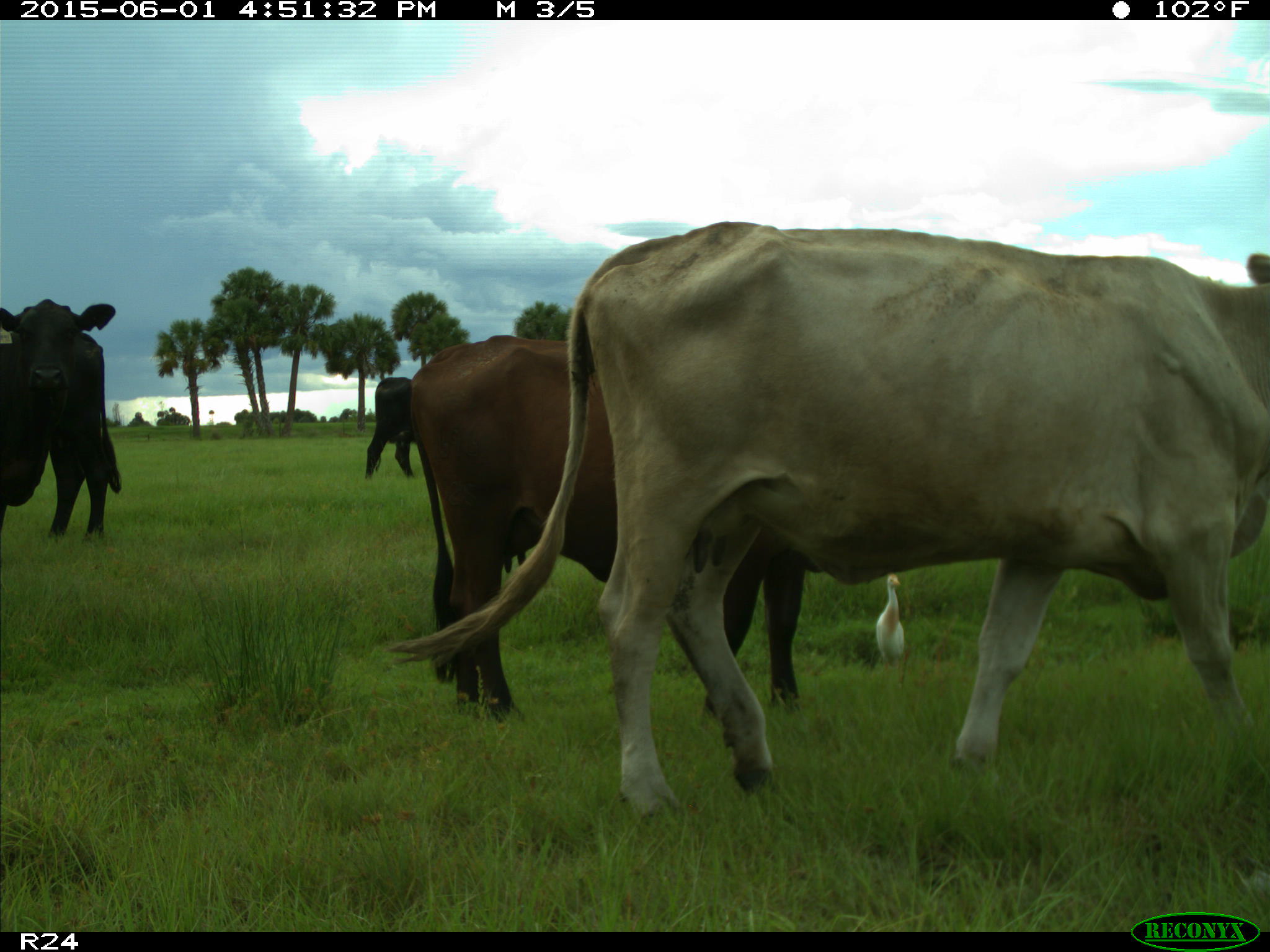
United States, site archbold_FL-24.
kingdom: Animalia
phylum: Chordata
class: Mammalia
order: Artiodactyla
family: Bovidae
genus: Bos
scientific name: Bos taurus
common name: domestic cow